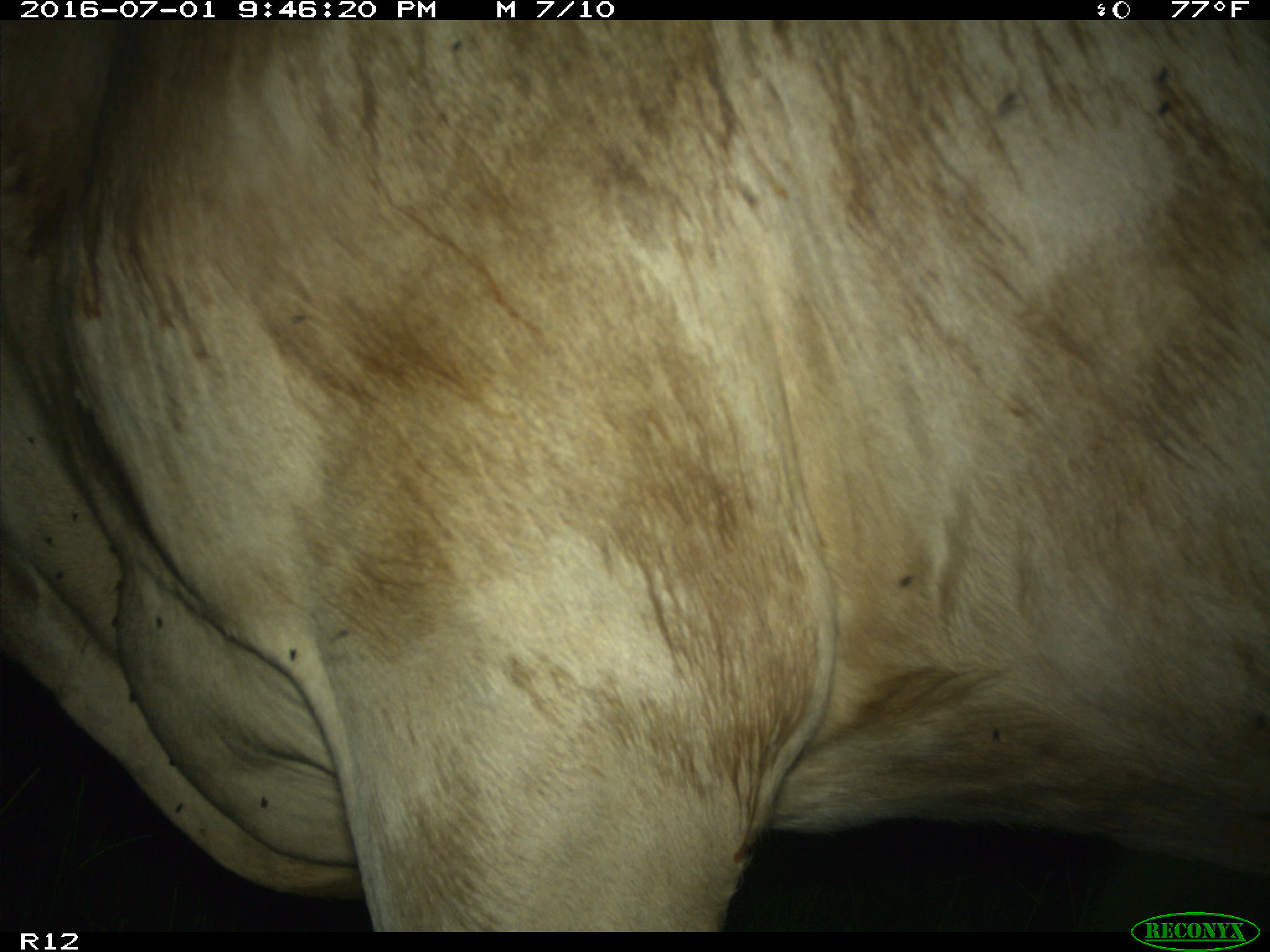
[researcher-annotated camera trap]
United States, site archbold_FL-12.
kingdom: Animalia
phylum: Chordata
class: Mammalia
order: Artiodactyla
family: Bovidae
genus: Bos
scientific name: Bos taurus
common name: domestic cow